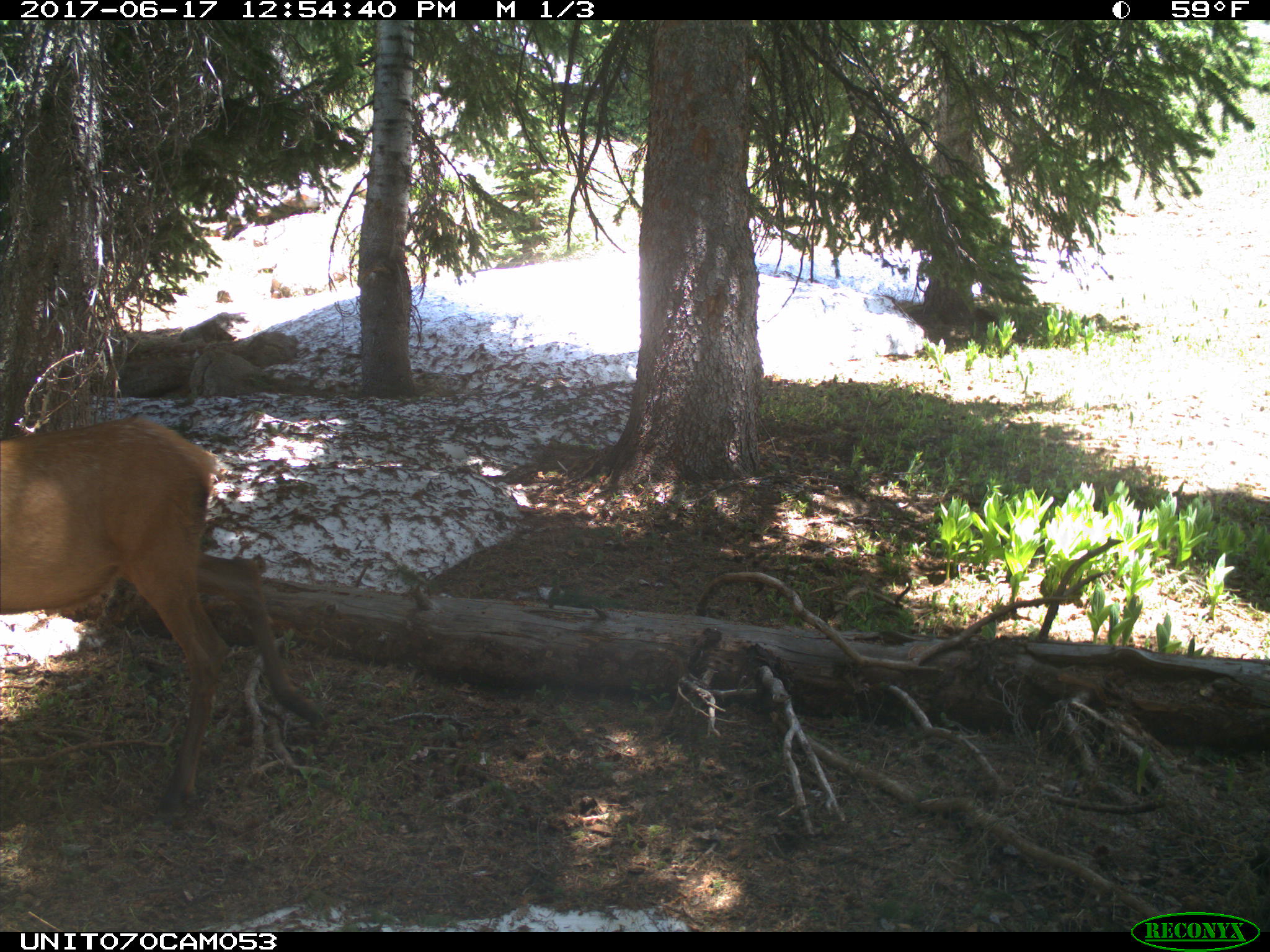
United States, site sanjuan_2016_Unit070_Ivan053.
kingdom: Animalia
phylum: Chordata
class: Mammalia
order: Artiodactyla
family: Cervidae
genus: Cervus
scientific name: Cervus elaphus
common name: red deer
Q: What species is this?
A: Cervus elaphus (red deer).